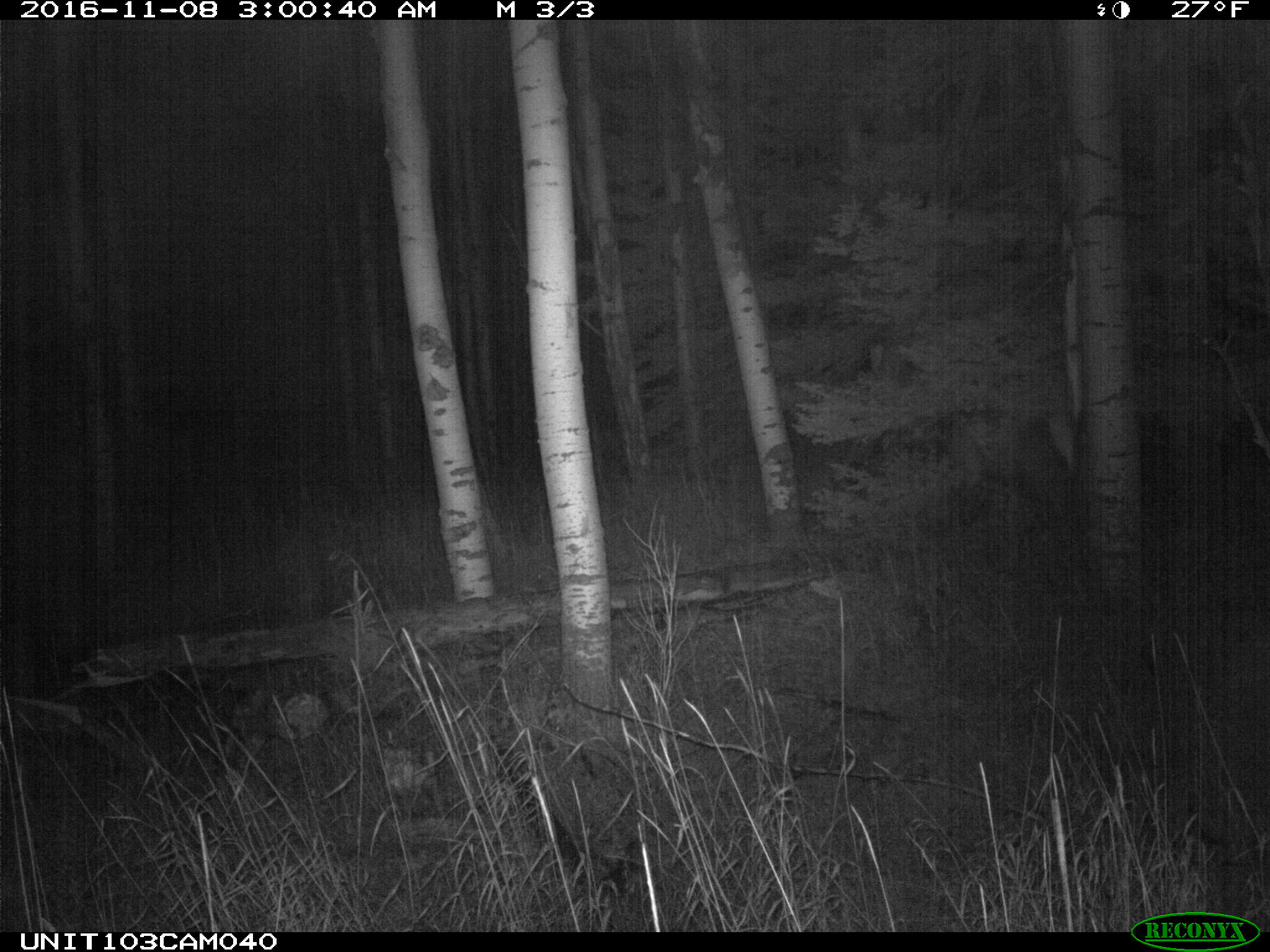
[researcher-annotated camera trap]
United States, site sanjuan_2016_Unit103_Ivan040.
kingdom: Animalia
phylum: Chordata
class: Mammalia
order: Artiodactyla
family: Cervidae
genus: Cervus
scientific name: Cervus elaphus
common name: red deer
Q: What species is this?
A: Cervus elaphus (red deer).